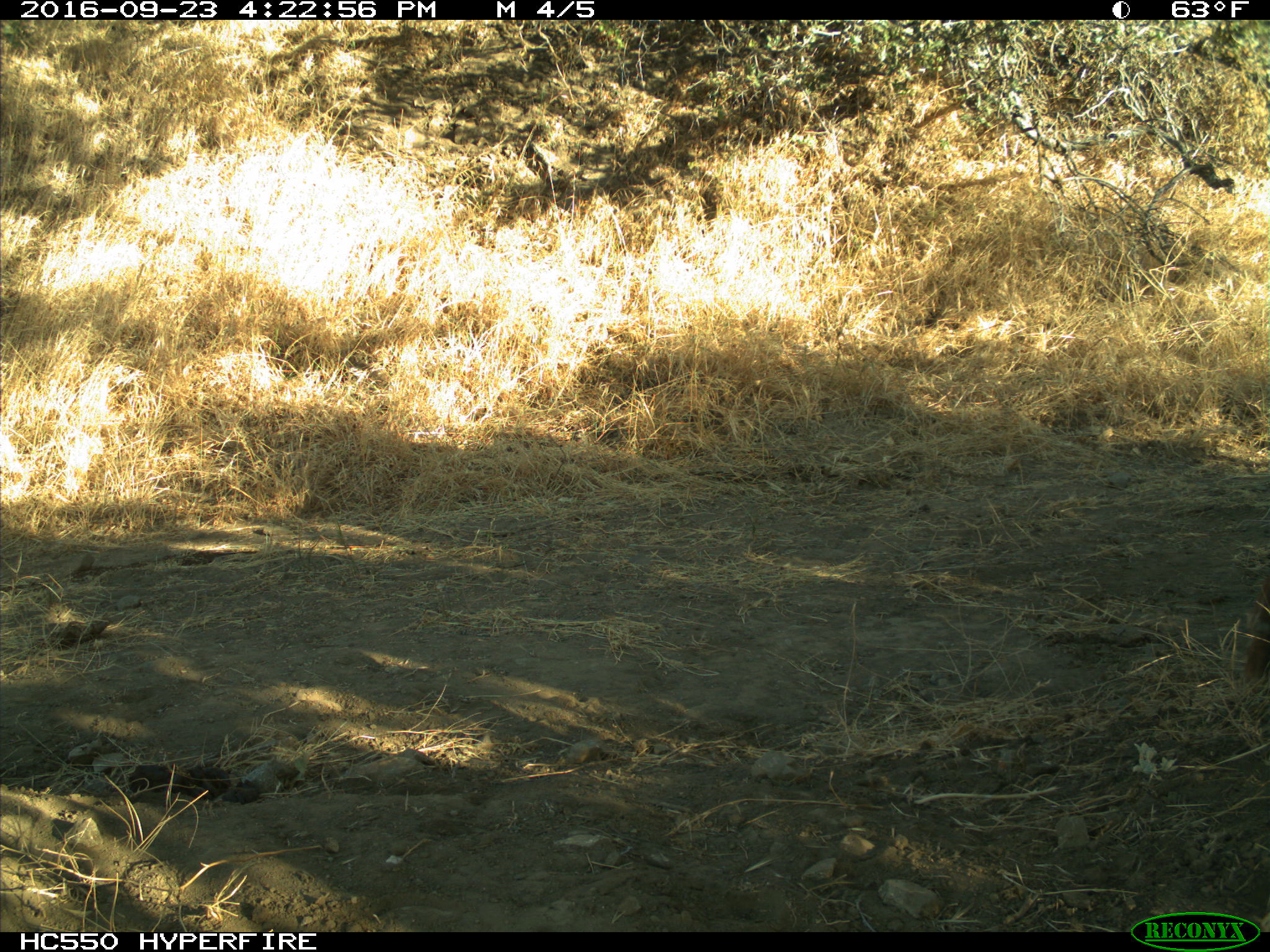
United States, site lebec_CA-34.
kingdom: Animalia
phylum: Chordata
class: Mammalia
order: Artiodactyla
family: Bovidae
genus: Bos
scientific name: Bos taurus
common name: domestic cow